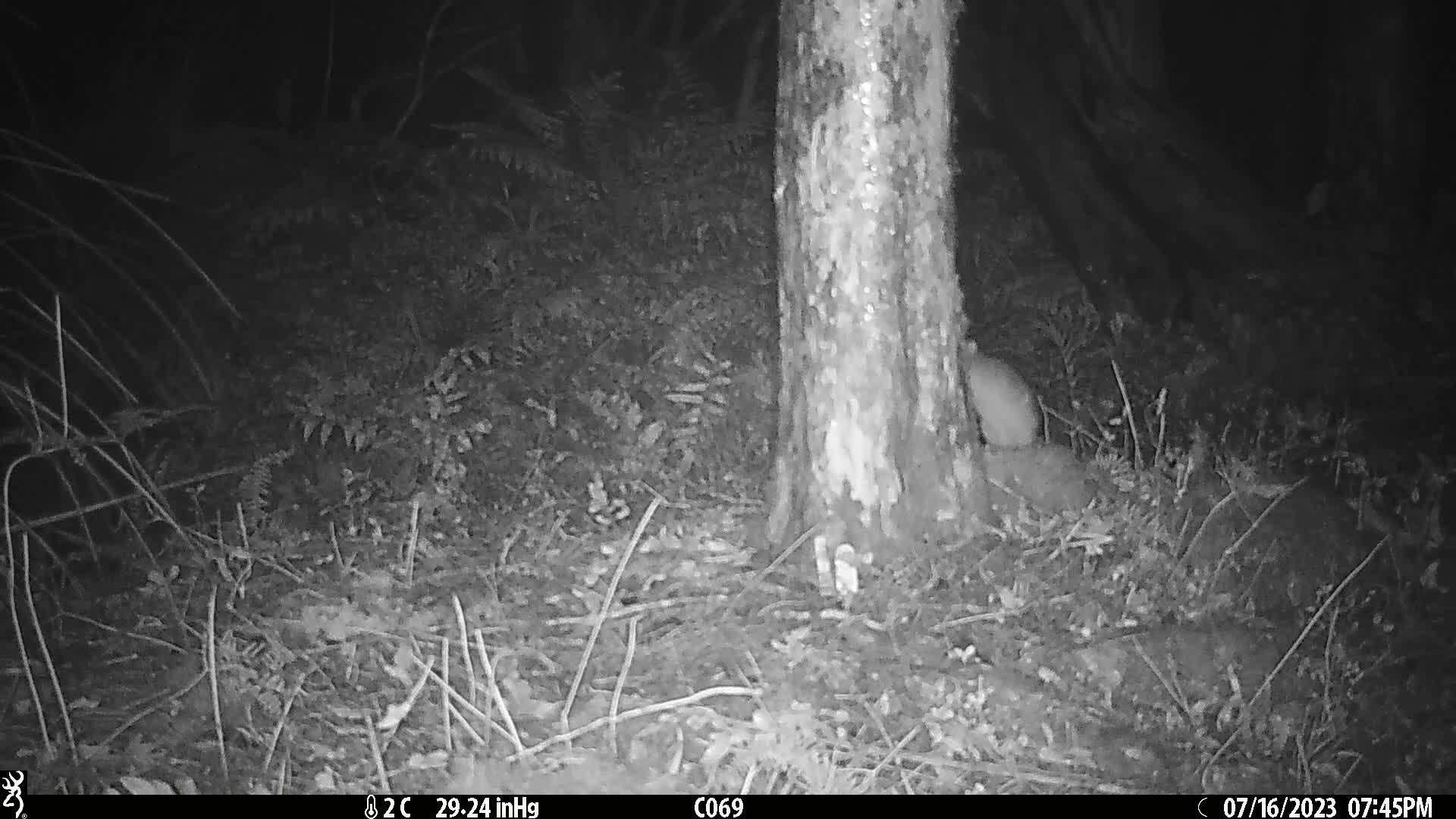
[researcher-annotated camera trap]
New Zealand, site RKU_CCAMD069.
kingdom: Animalia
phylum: Chordata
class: Mammalia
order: Rodentia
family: Muridae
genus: Rattus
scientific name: Rattus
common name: rat